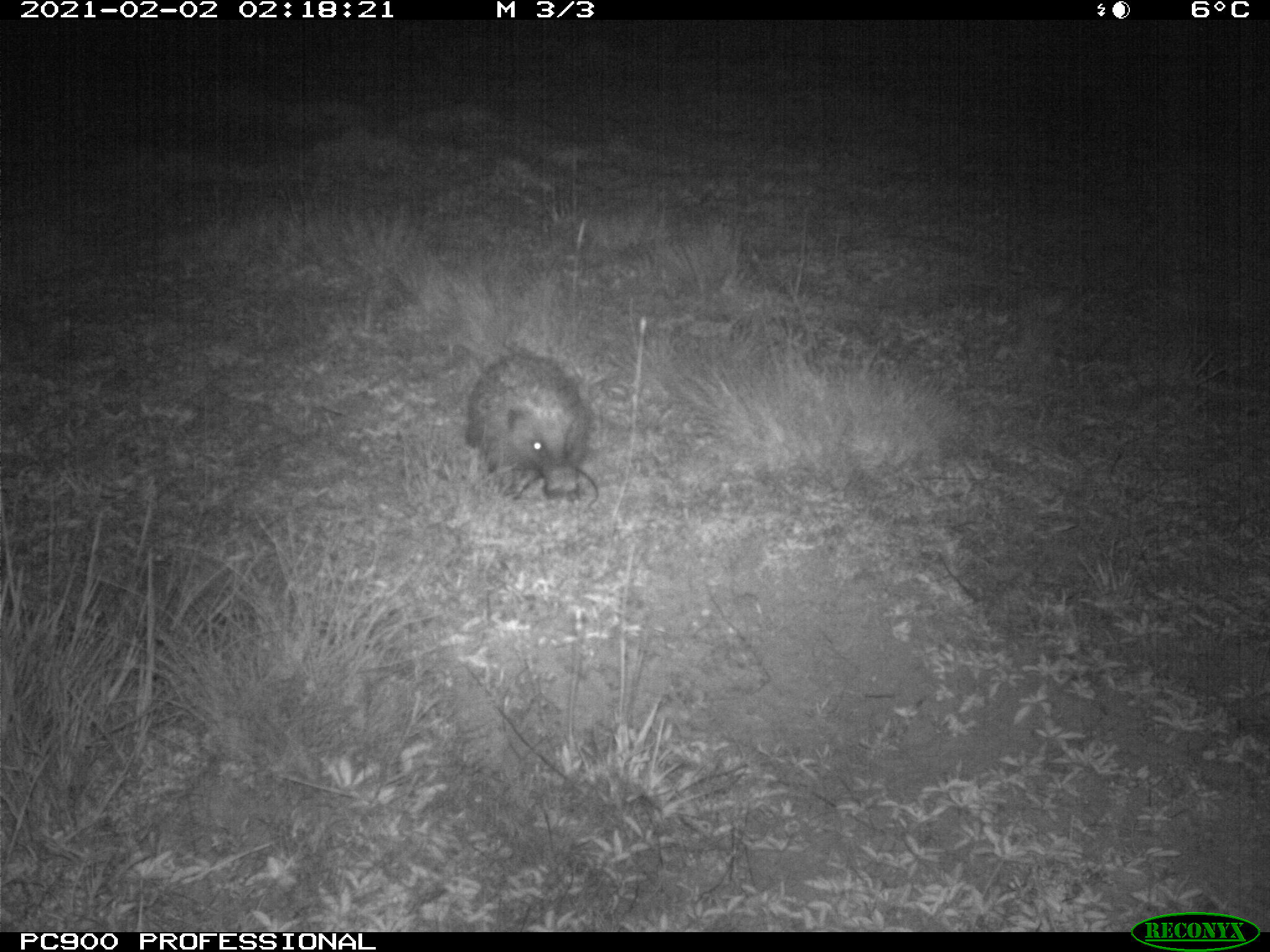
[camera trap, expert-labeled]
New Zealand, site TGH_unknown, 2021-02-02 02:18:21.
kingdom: Animalia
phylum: Chordata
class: Mammalia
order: Eulipotyphla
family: Erinaceidae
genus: Erinaceus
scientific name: Erinaceus europaeus europaeus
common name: european hedgehog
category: hedgehog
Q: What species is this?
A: Hedgehog (european hedgehog) (Erinaceus europaeus europaeus).